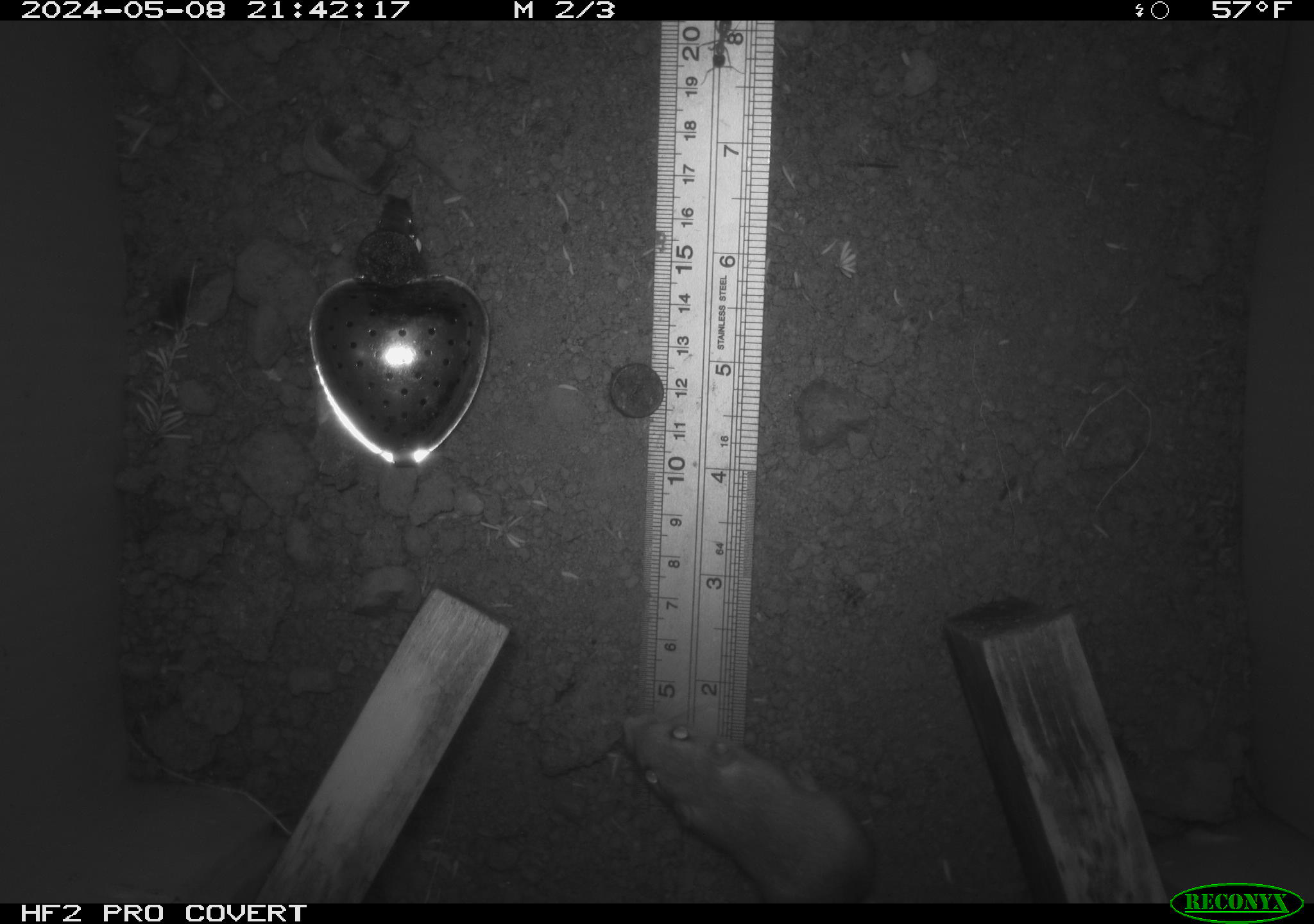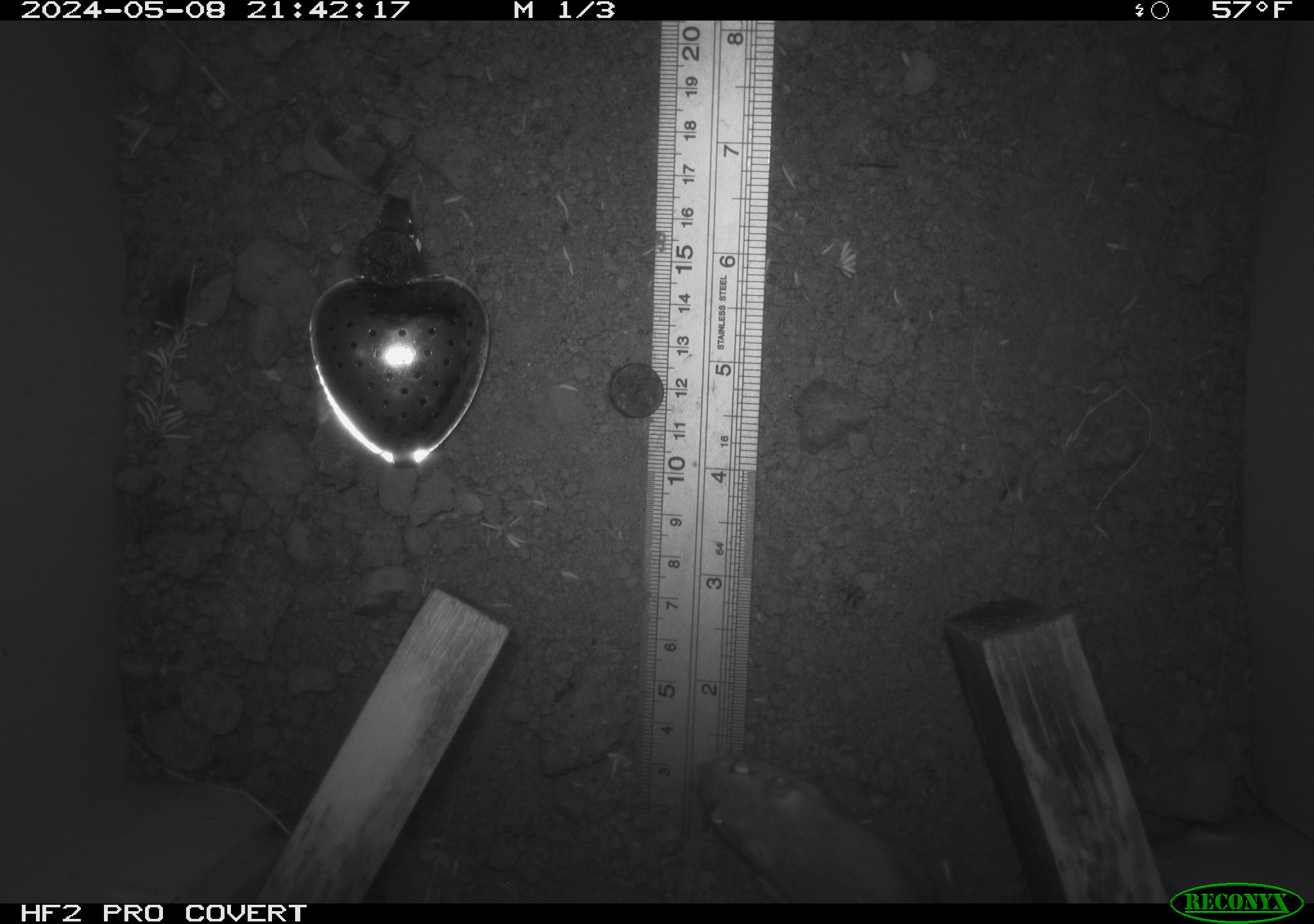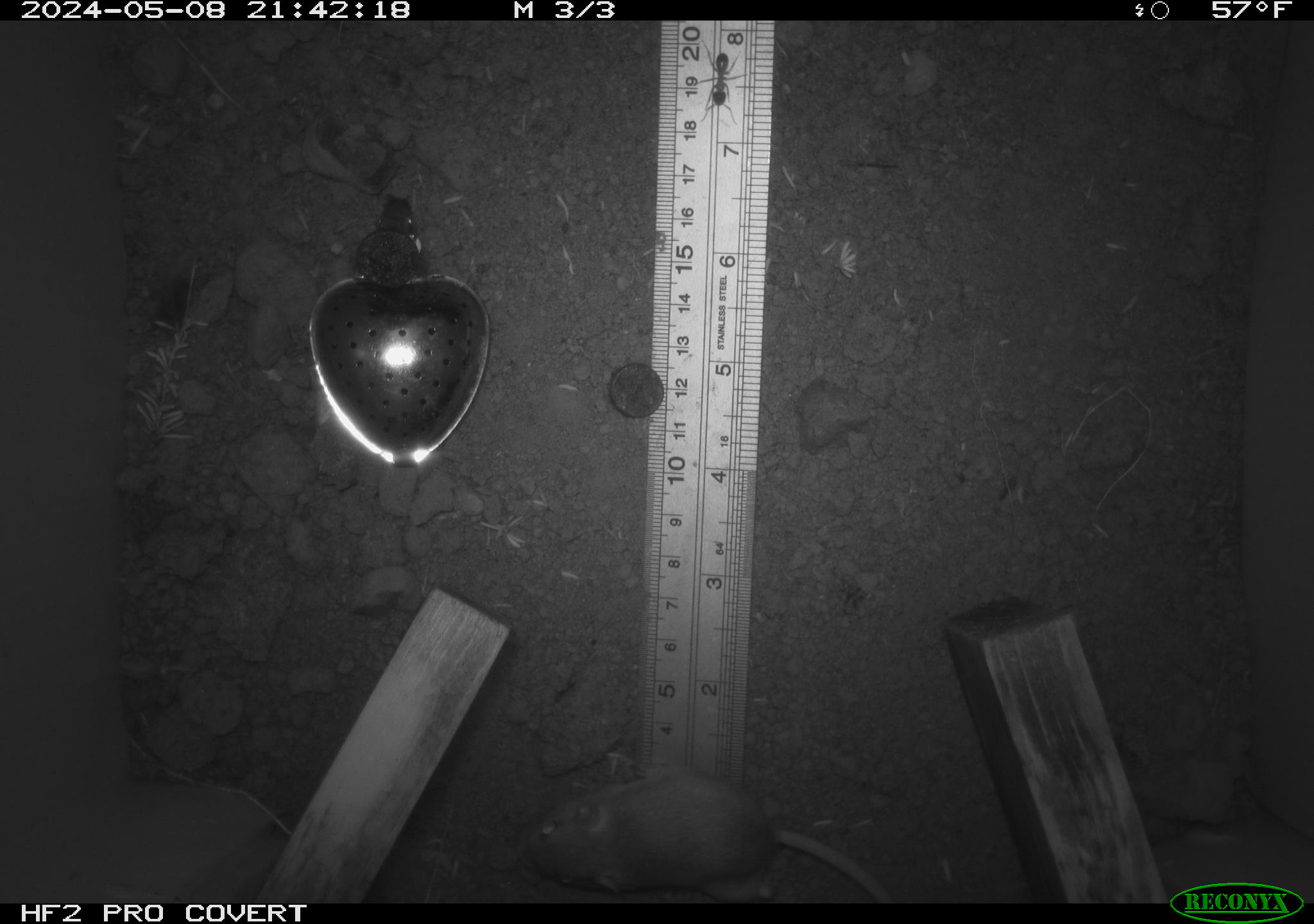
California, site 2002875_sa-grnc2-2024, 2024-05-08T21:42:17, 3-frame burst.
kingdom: Animalia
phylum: Chordata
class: Mammalia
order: Rodentia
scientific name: Rodentia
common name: mouse species